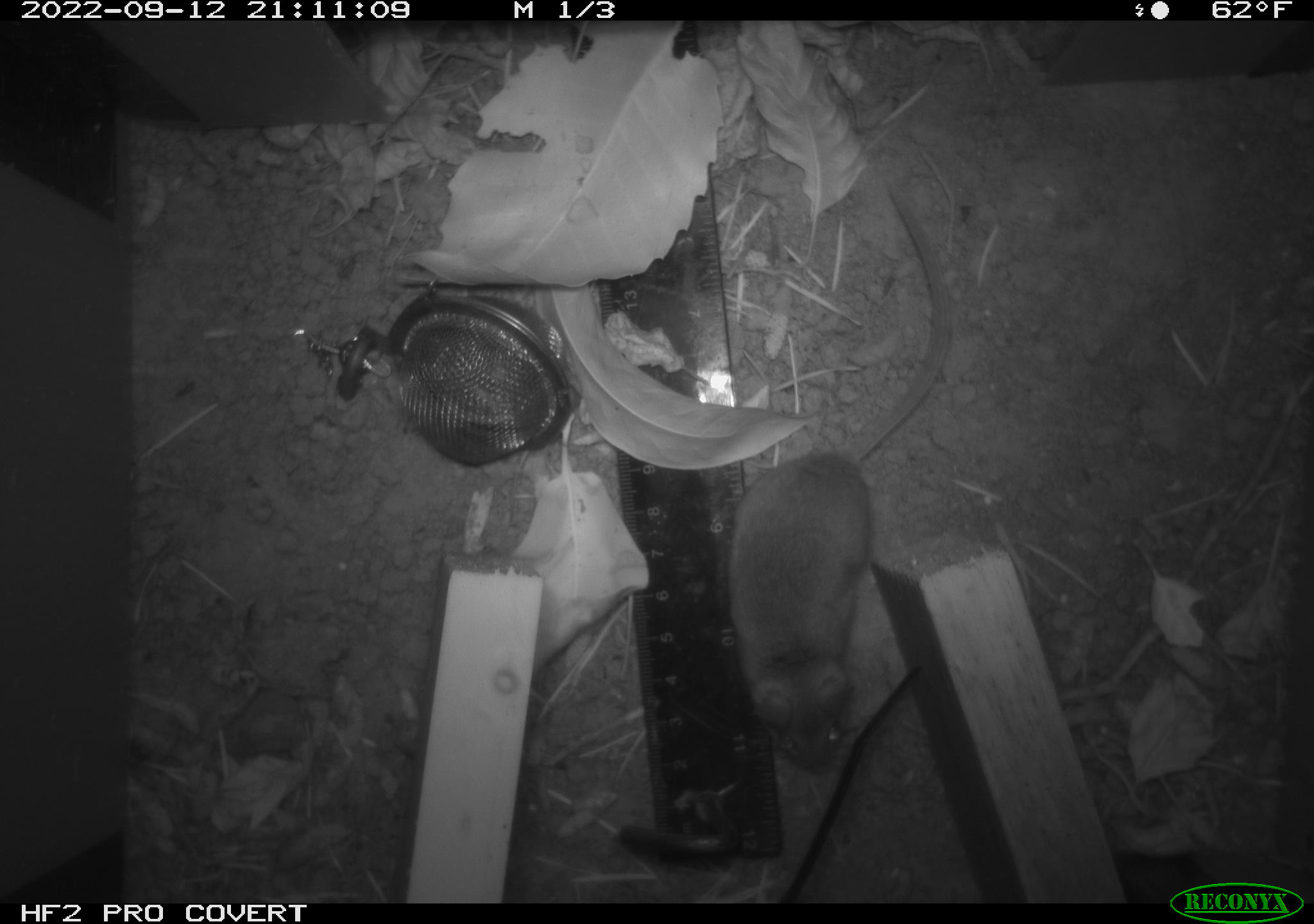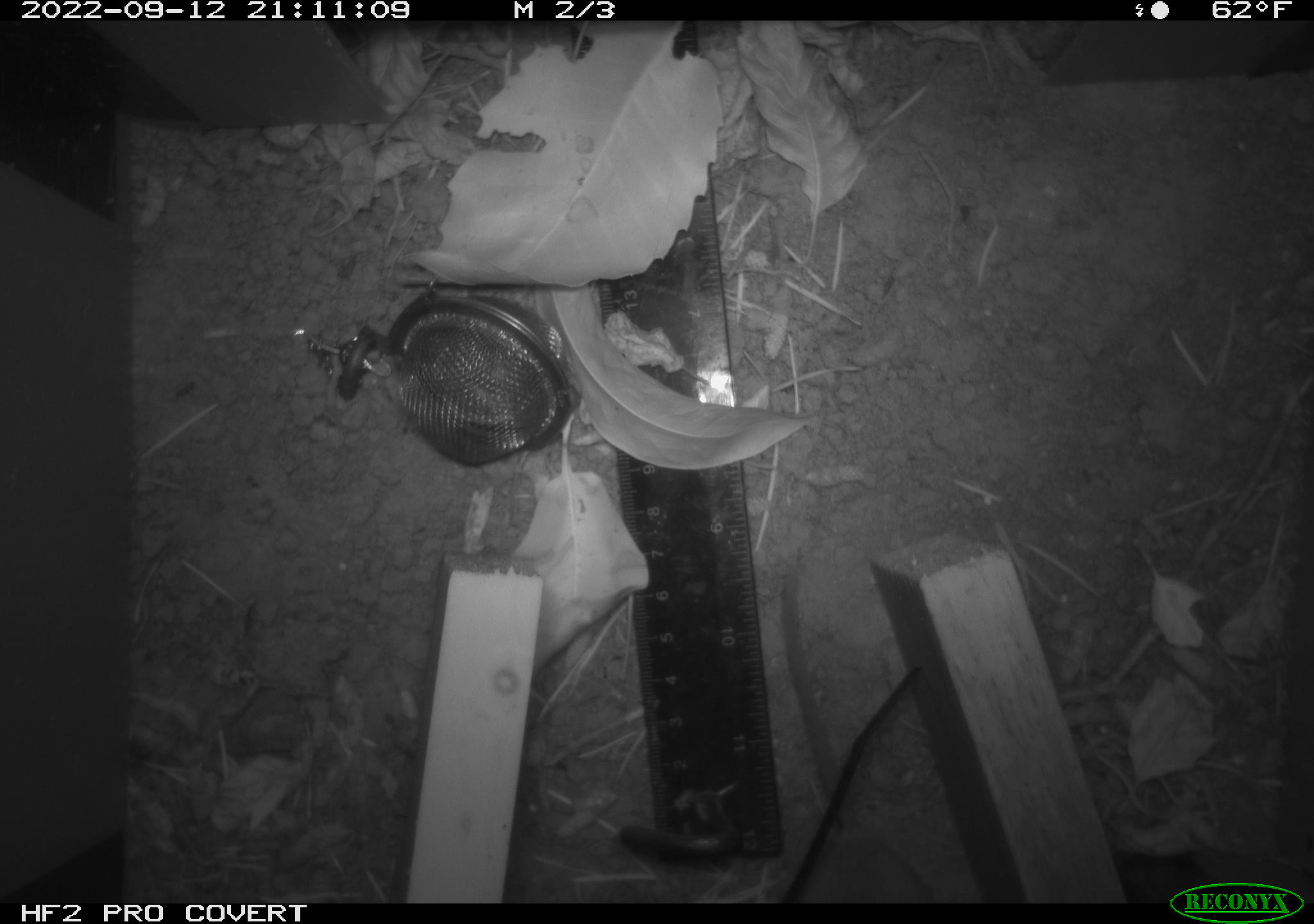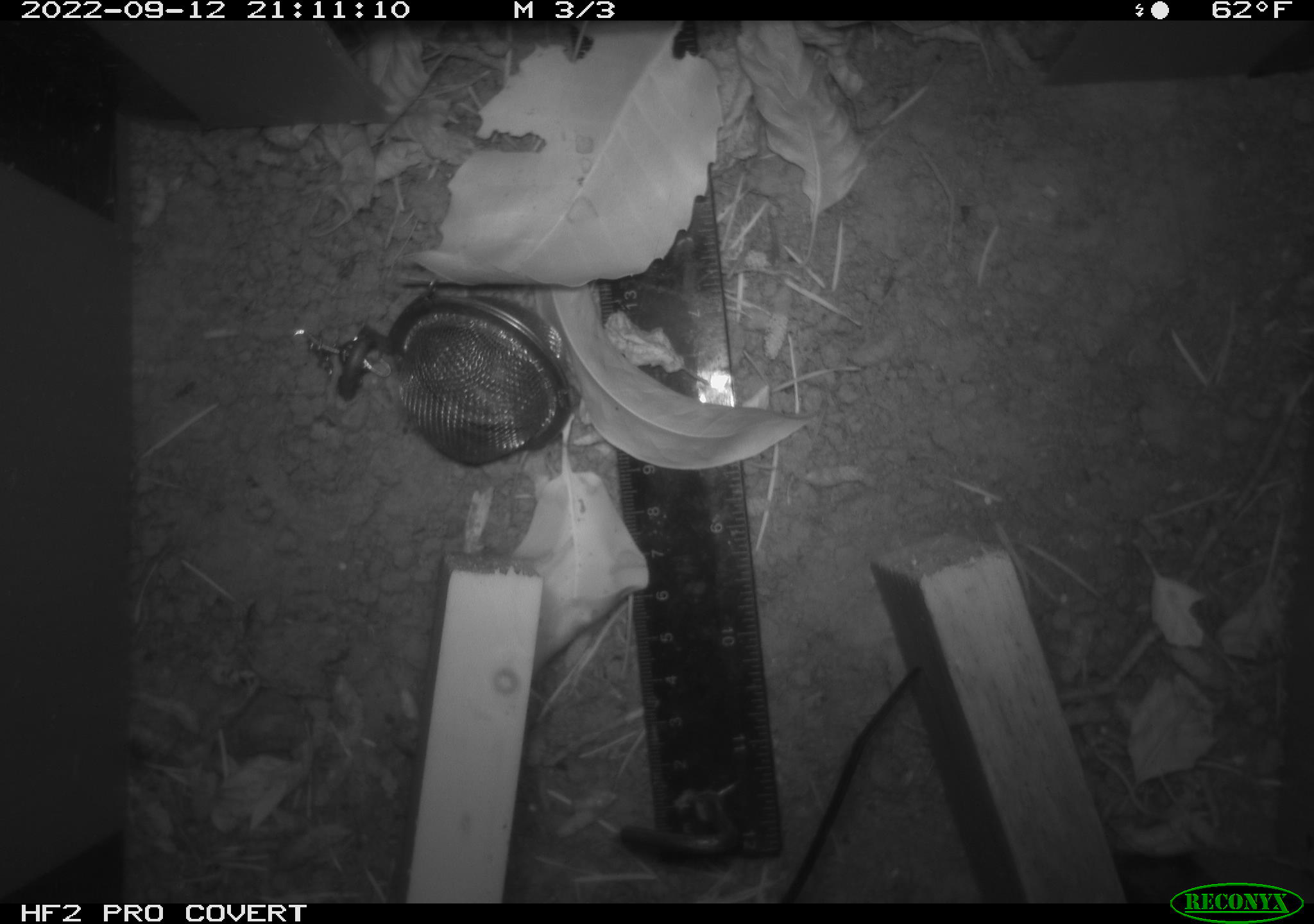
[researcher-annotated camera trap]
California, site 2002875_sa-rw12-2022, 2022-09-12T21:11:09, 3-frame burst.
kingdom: Animalia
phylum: Chordata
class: Mammalia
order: Rodentia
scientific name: Rodentia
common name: rodent